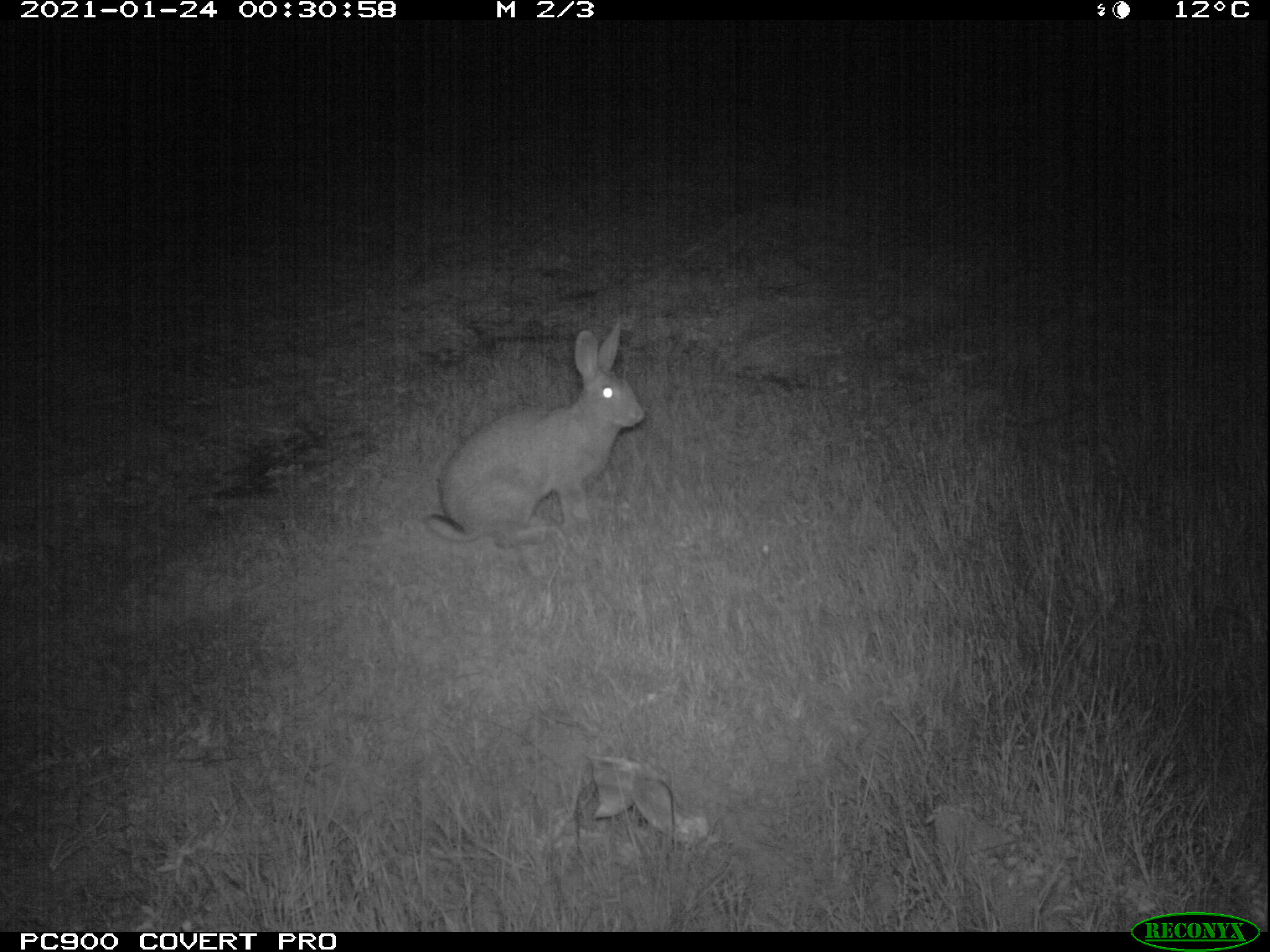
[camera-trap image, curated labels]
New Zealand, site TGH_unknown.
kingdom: Animalia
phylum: Chordata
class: Mammalia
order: Lagomorpha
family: Leporidae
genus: Oryctolagus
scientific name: Oryctolagus cuniculus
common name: european rabbit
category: rabbit